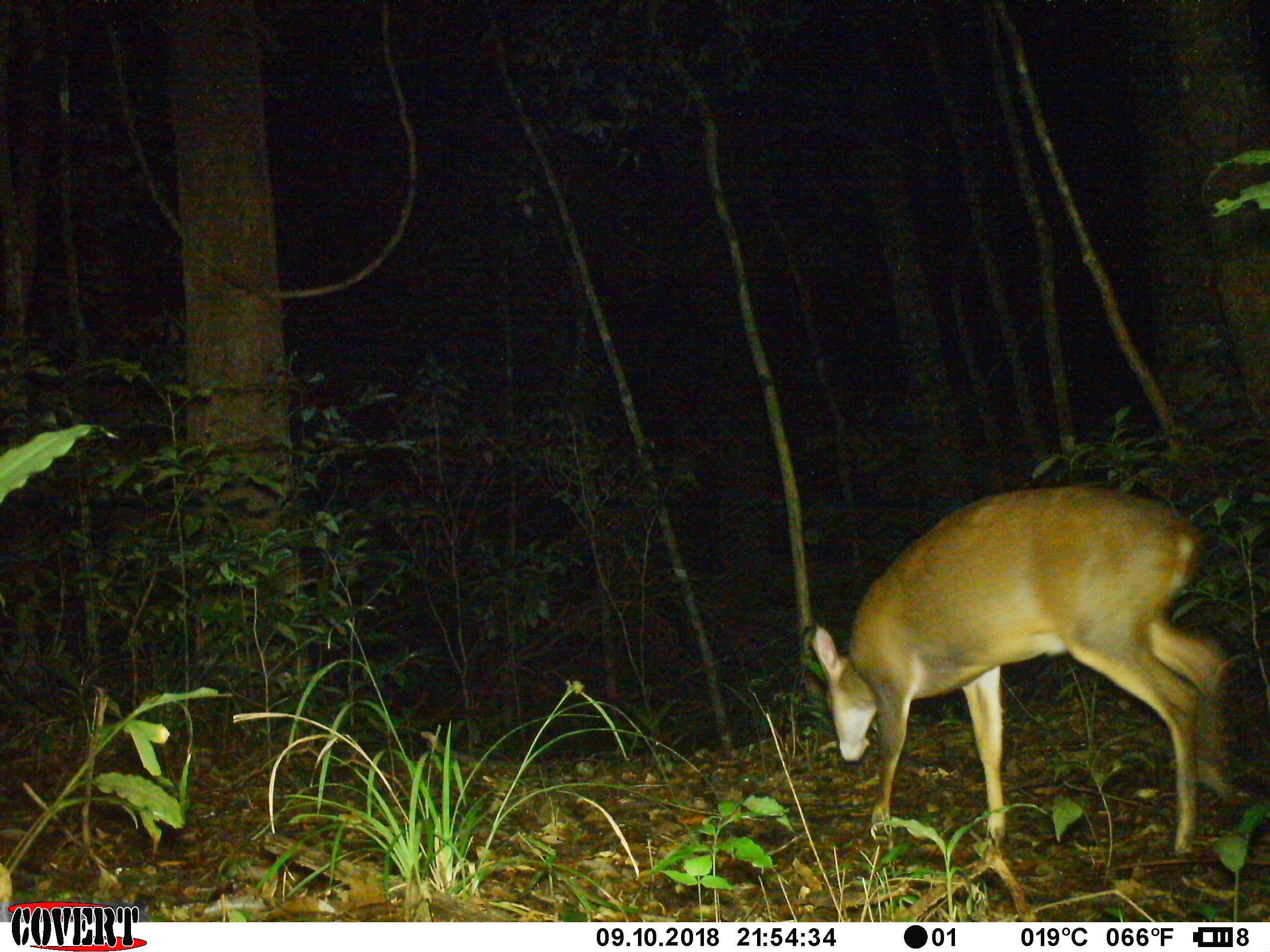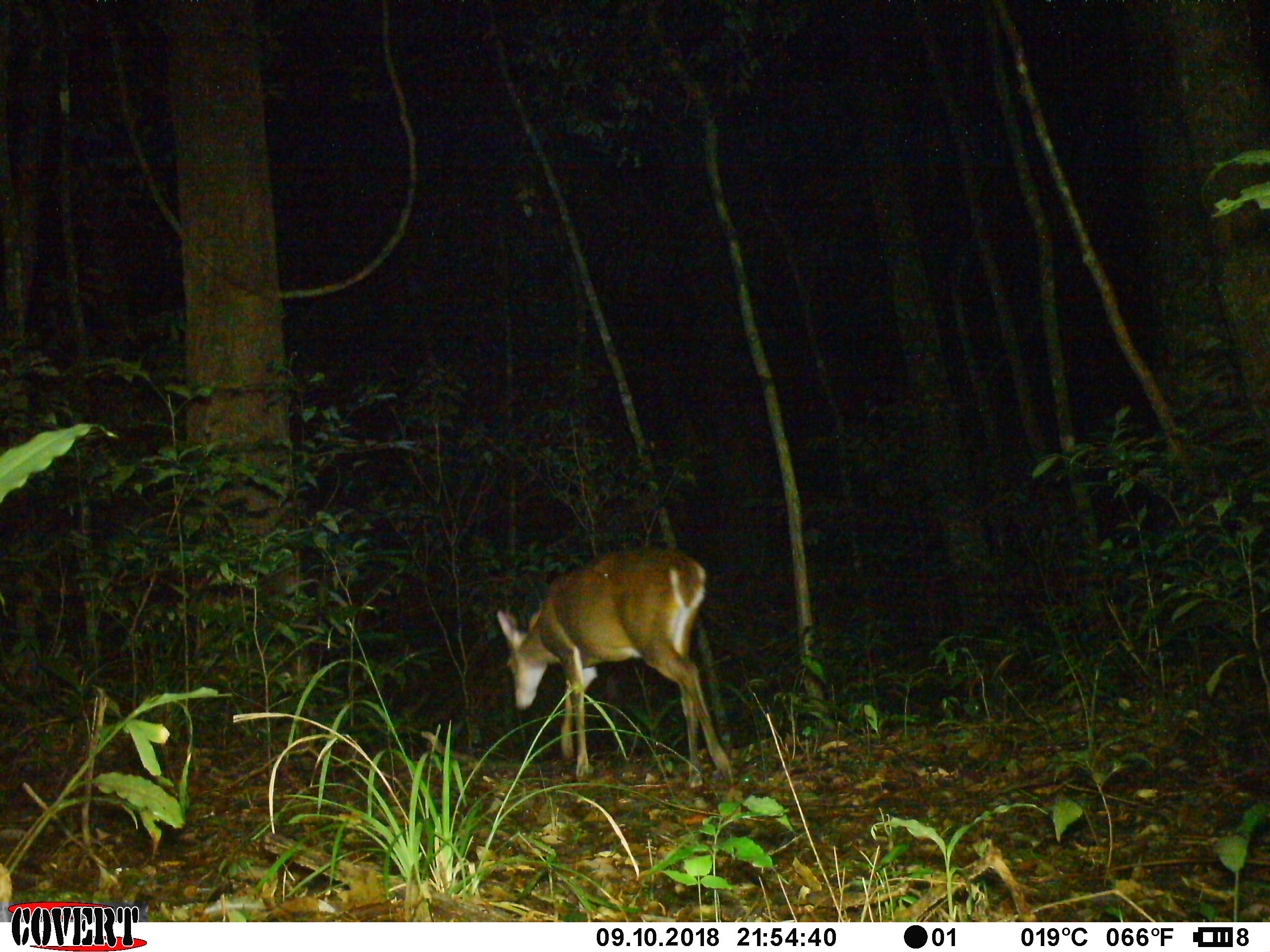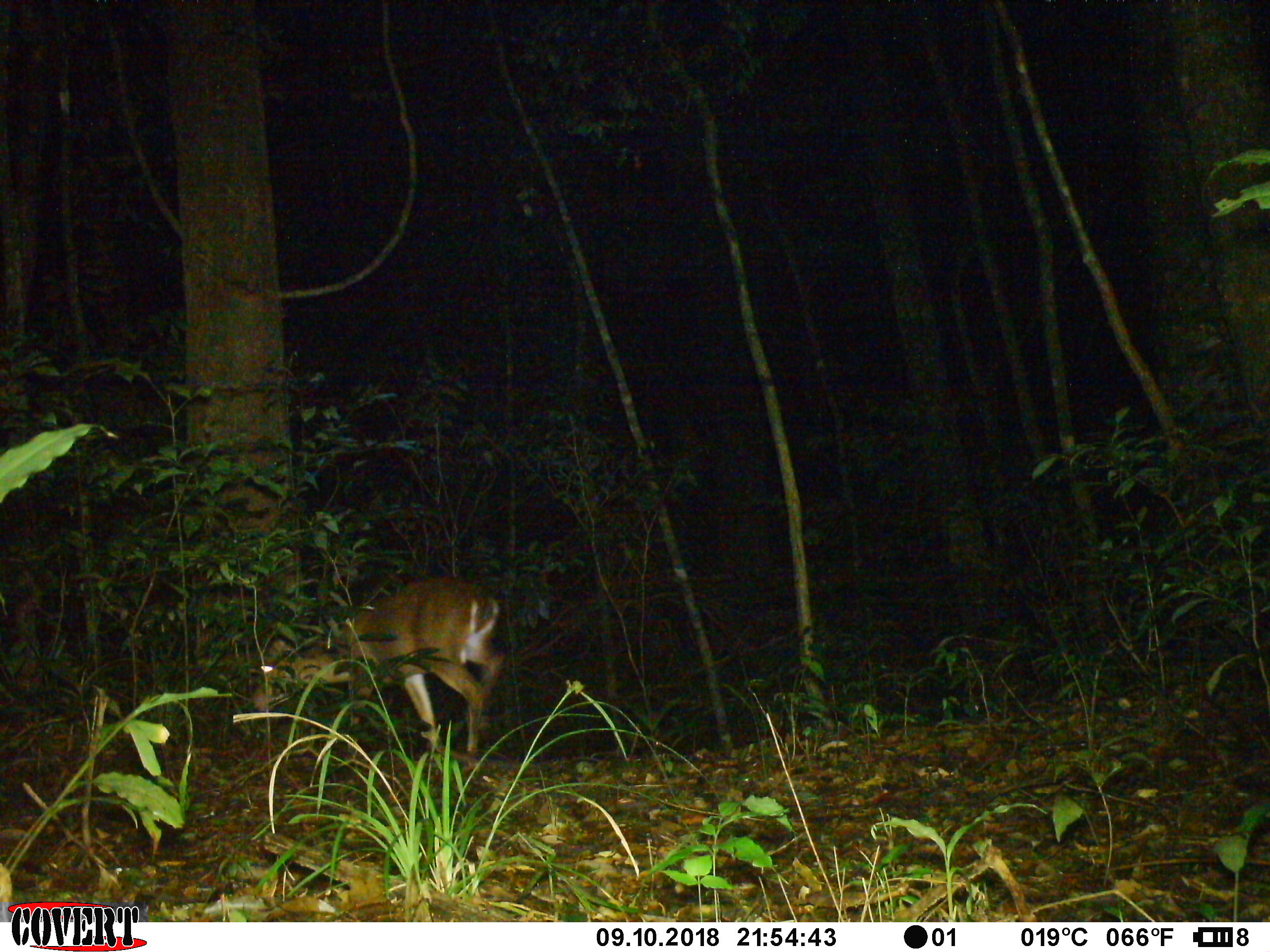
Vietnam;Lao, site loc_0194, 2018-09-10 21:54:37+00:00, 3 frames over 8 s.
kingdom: Animalia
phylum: Chordata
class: Mammalia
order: Artiodactyla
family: Cervidae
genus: Muntiacus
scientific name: Muntiacus vuquangensis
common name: large-antlered muntjac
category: large antlered muntjac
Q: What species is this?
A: Large antlered muntjac (large-antlered muntjac) (Muntiacus vuquangensis).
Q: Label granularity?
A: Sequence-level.